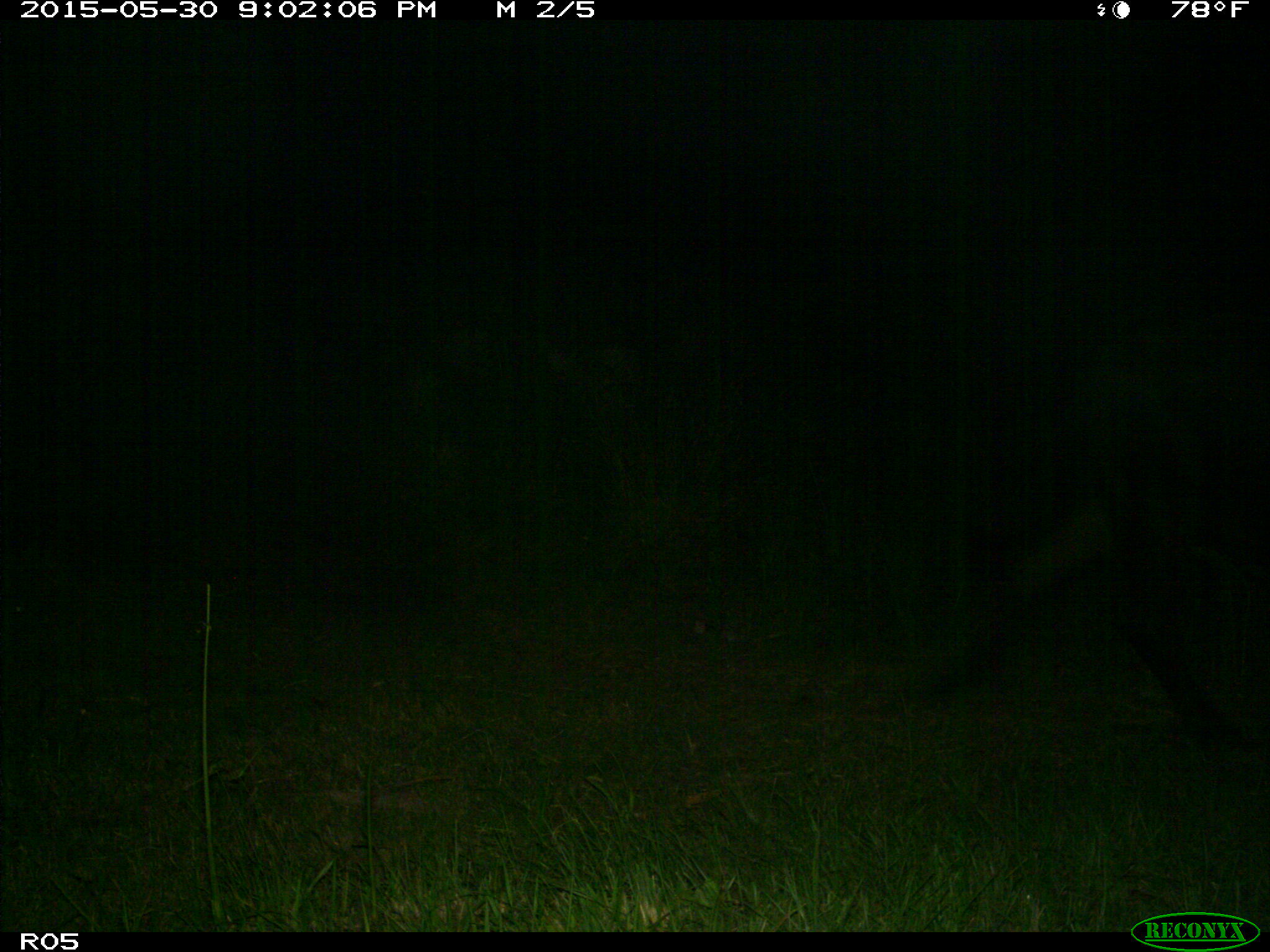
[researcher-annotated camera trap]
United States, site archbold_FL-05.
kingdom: Animalia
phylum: Chordata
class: Mammalia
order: Artiodactyla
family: Bovidae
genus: Bos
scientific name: Bos taurus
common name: domestic cow